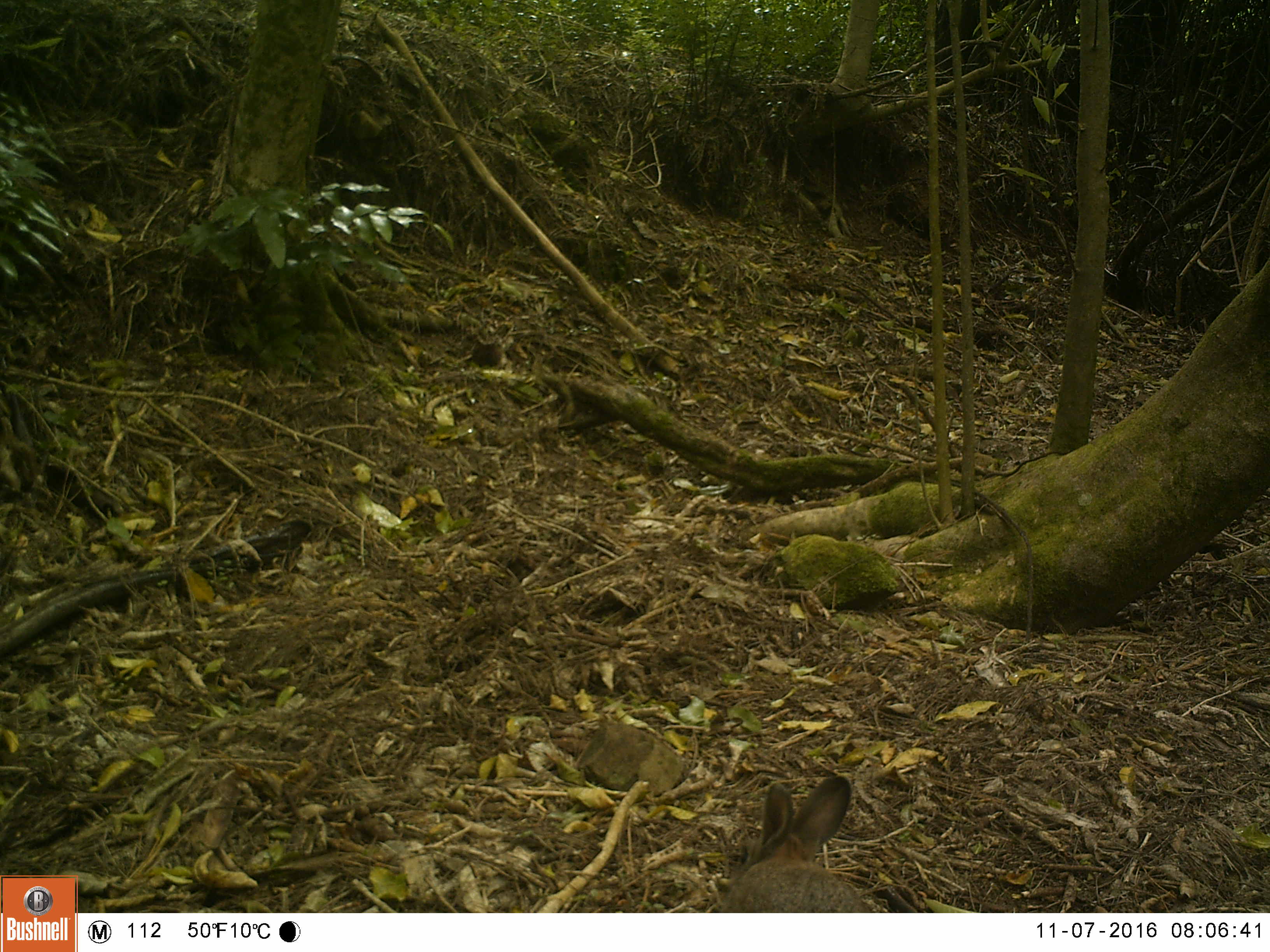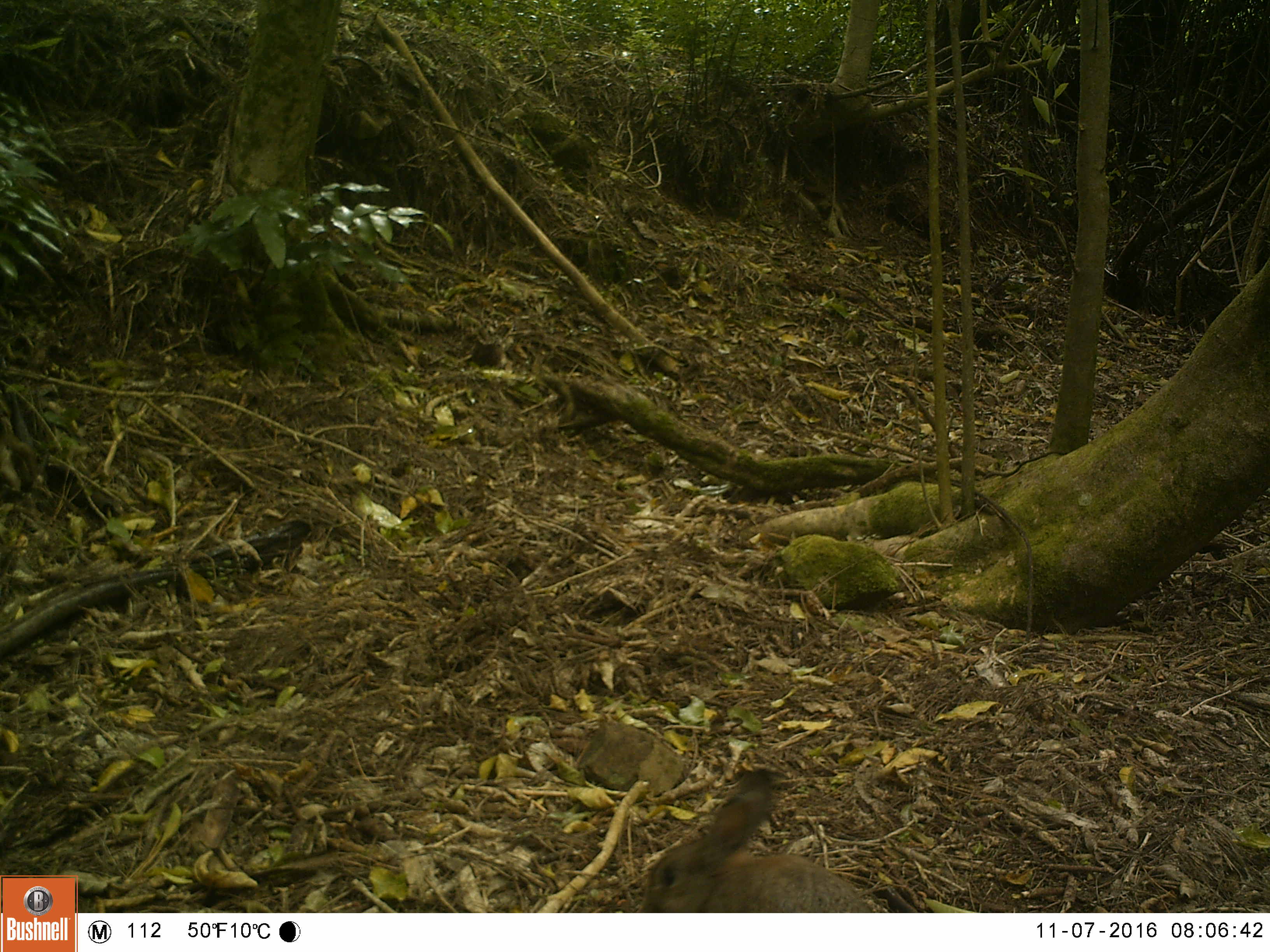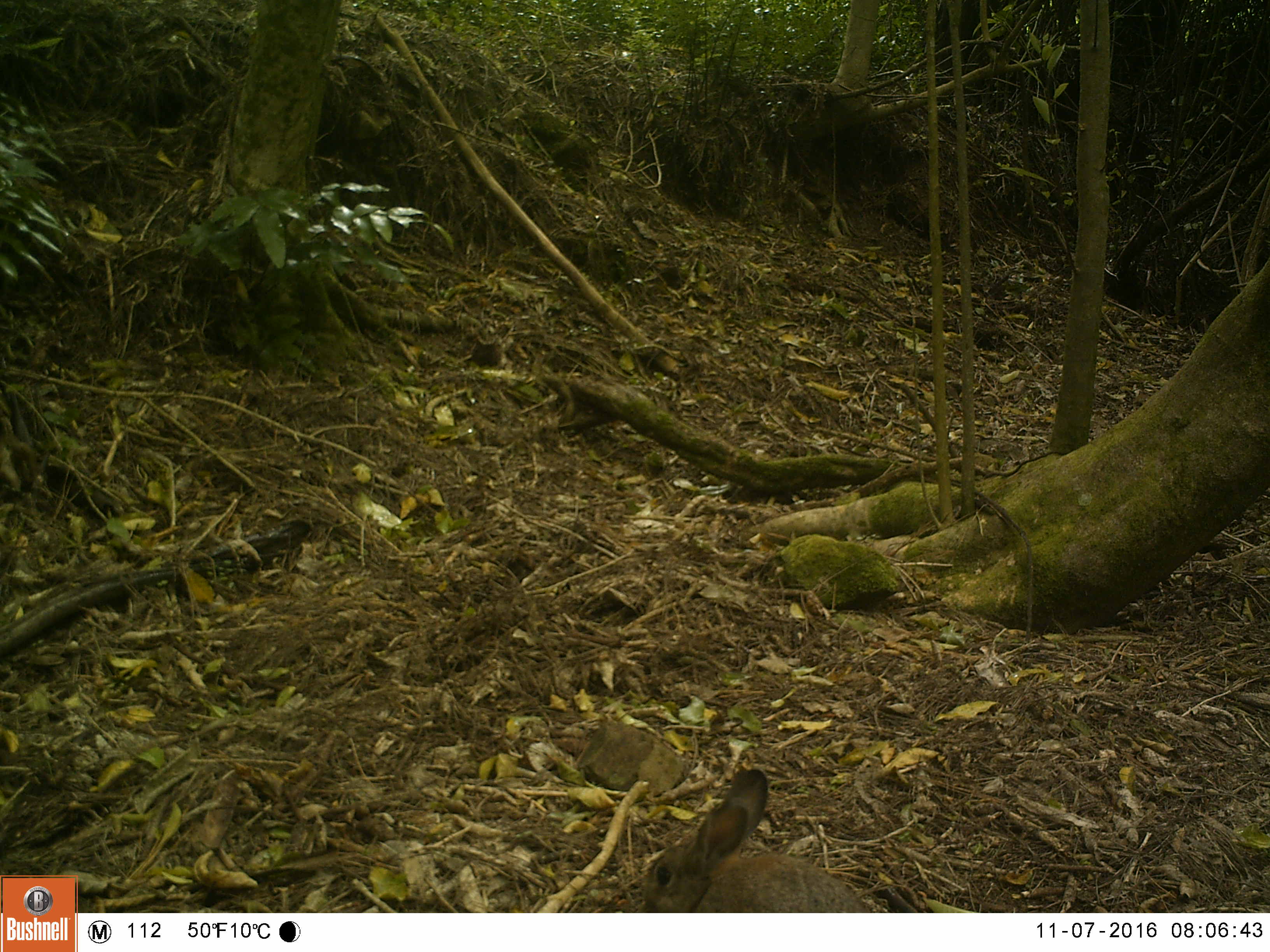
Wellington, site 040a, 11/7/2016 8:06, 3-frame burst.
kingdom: Animalia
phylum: Chordata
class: Mammalia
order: Lagomorpha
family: Leporidae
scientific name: Leporidae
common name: rabbit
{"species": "rabbit (Leporidae)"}